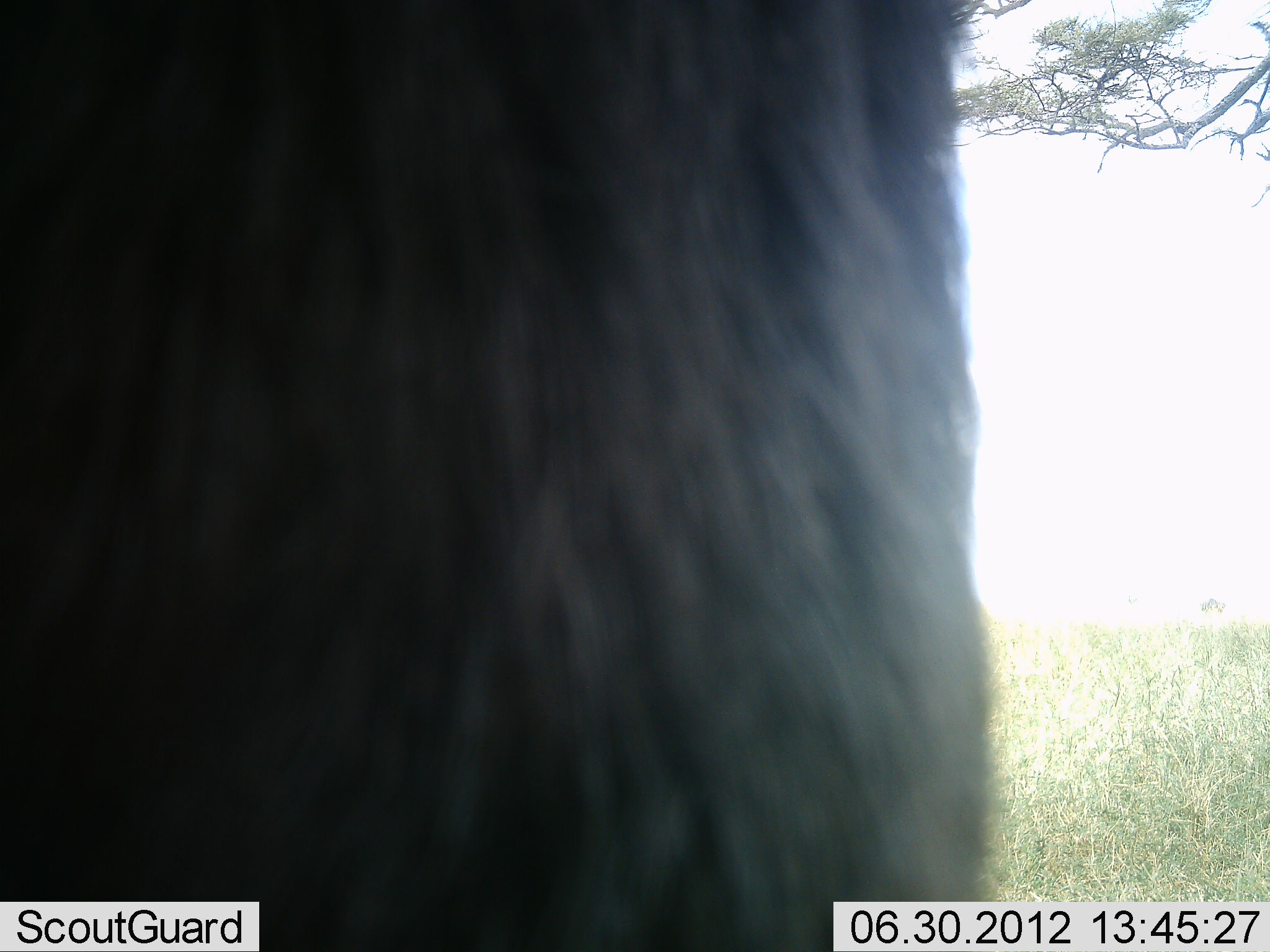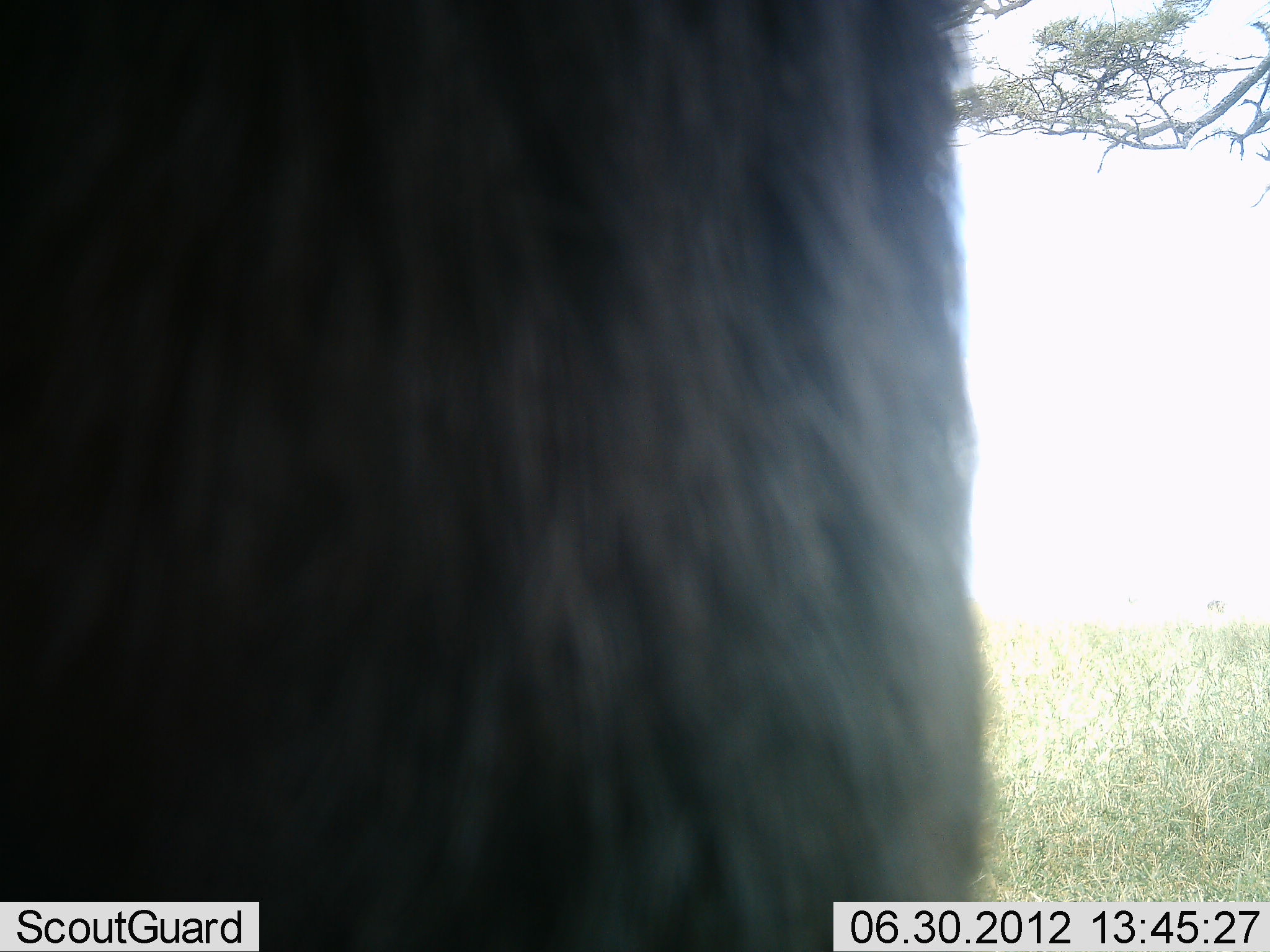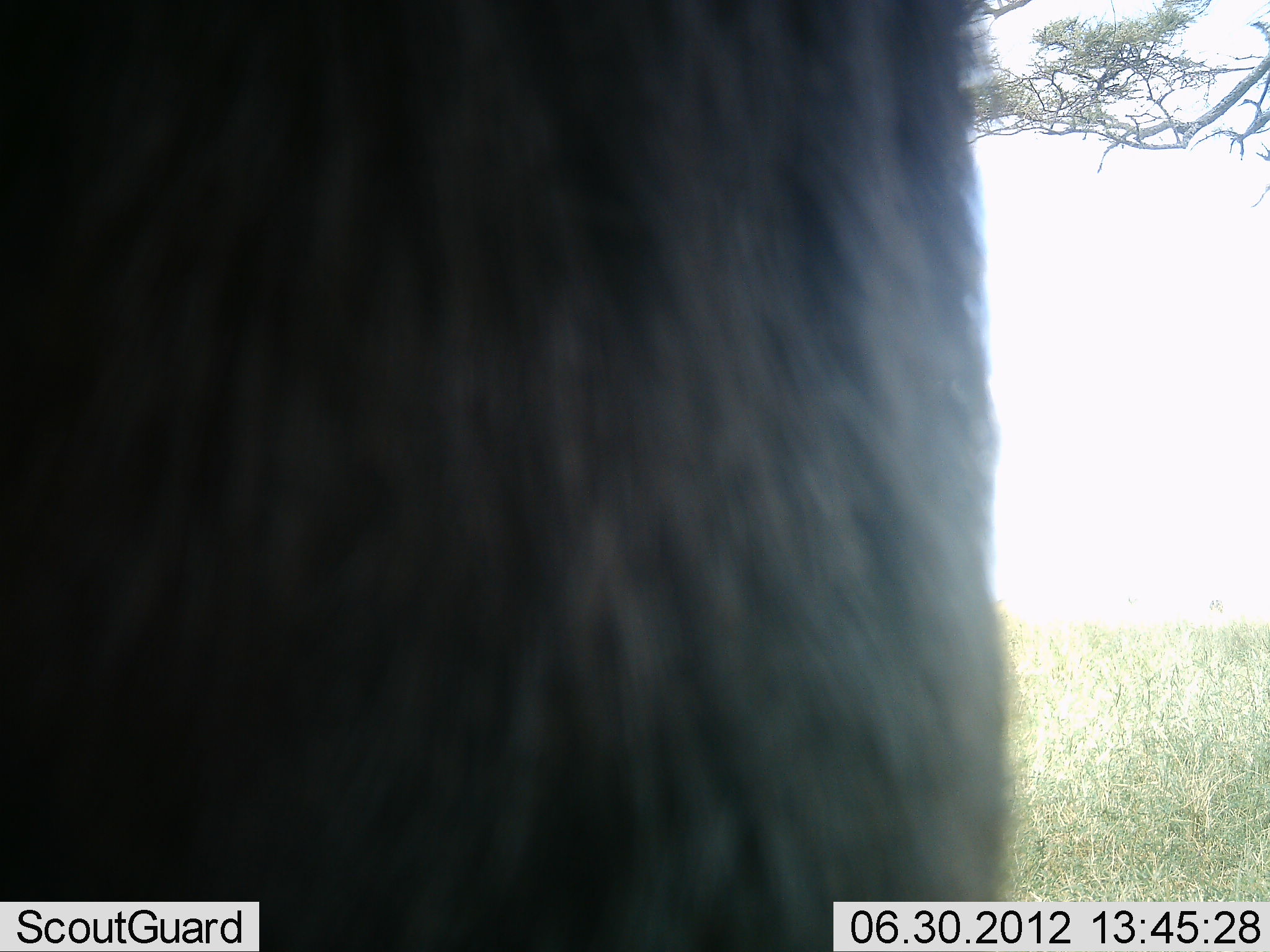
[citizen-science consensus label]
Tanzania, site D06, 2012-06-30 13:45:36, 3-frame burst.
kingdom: Animalia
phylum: Chordata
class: Mammalia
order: Artiodactyla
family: Bovidae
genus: Connochaetes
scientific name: Connochaetes taurinus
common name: blue wildebeest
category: wildebeest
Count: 1.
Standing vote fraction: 100%.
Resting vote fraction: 0%.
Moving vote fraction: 0%.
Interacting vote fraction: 0%.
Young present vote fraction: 0%.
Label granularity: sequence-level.